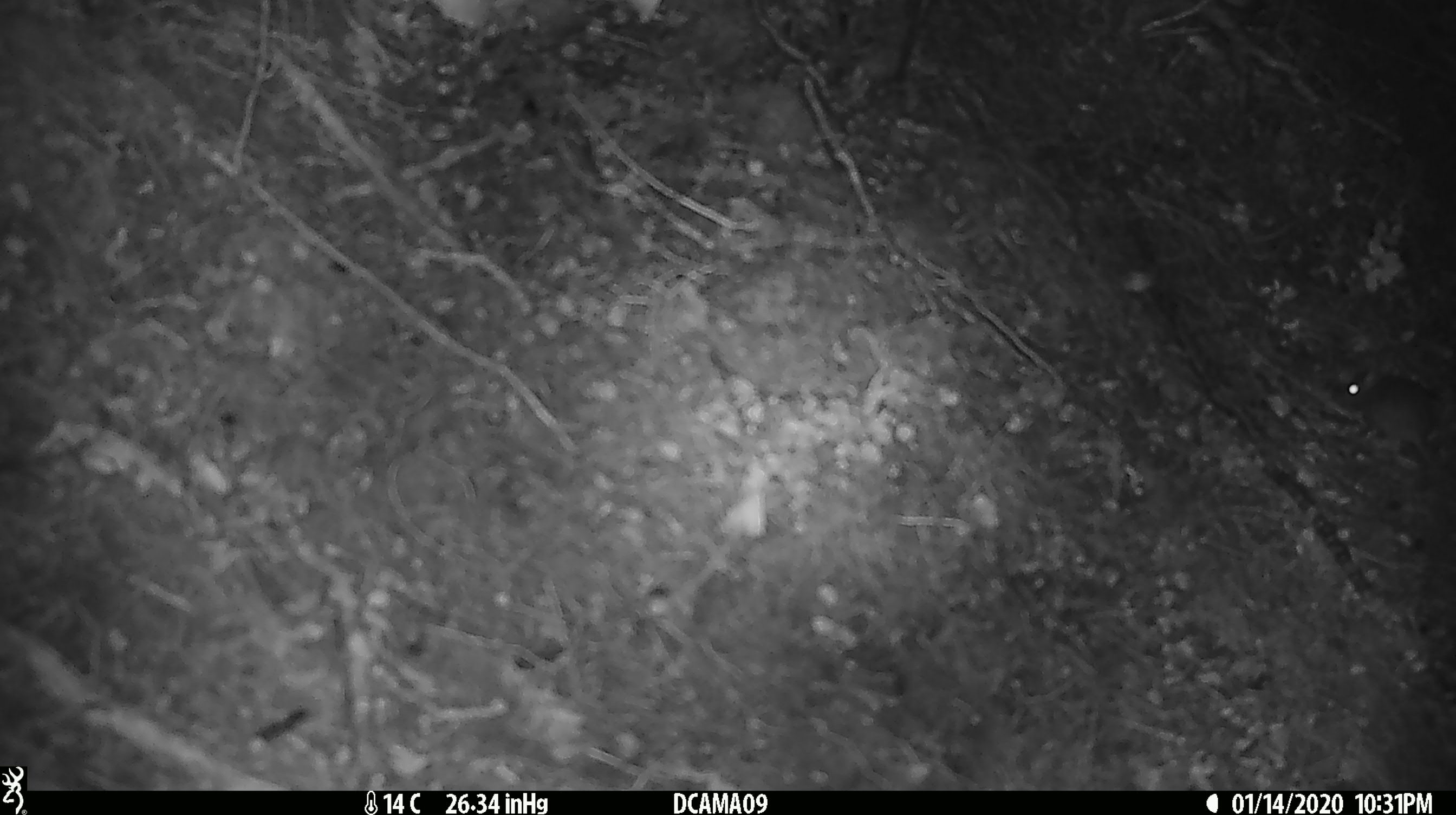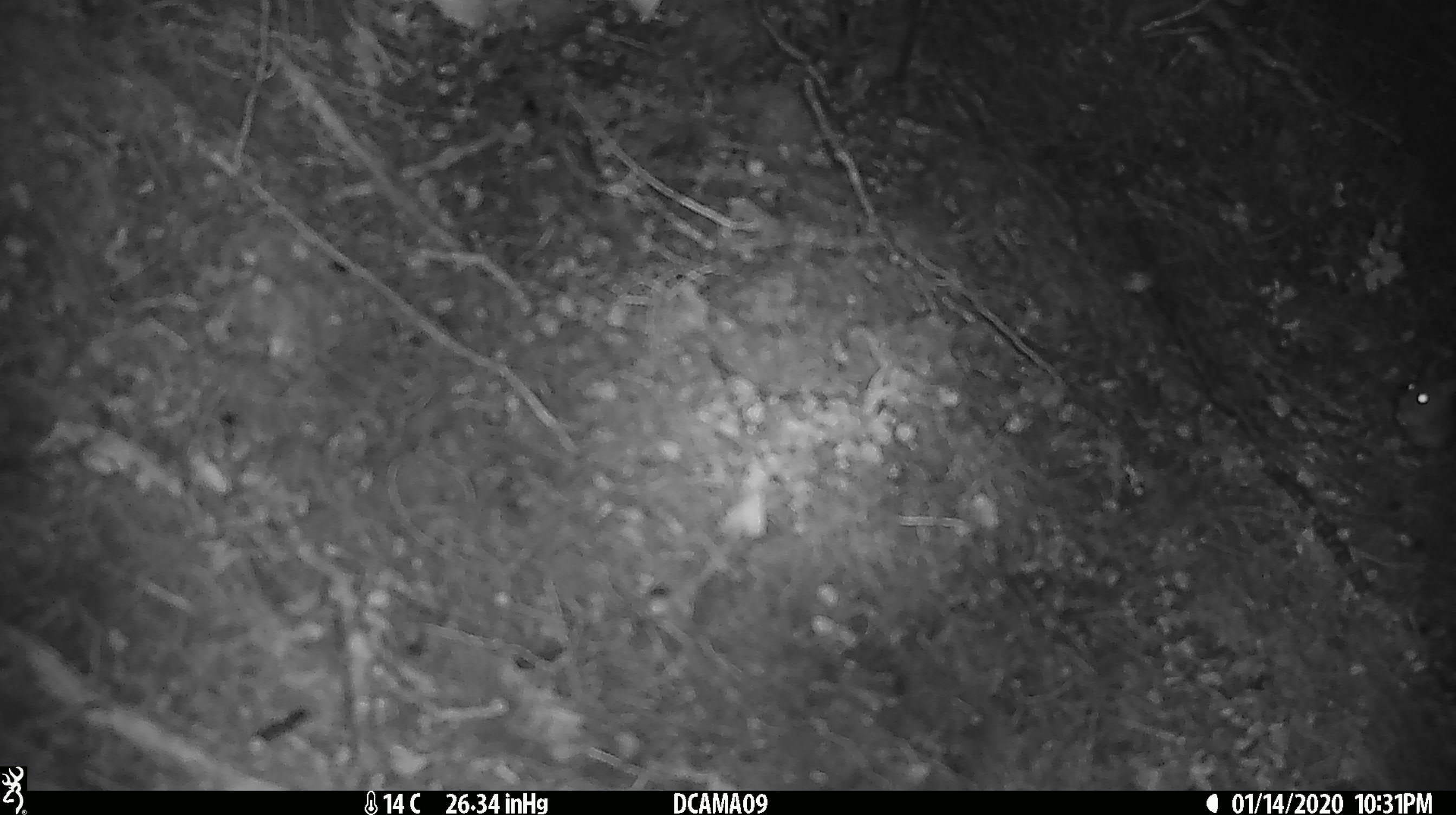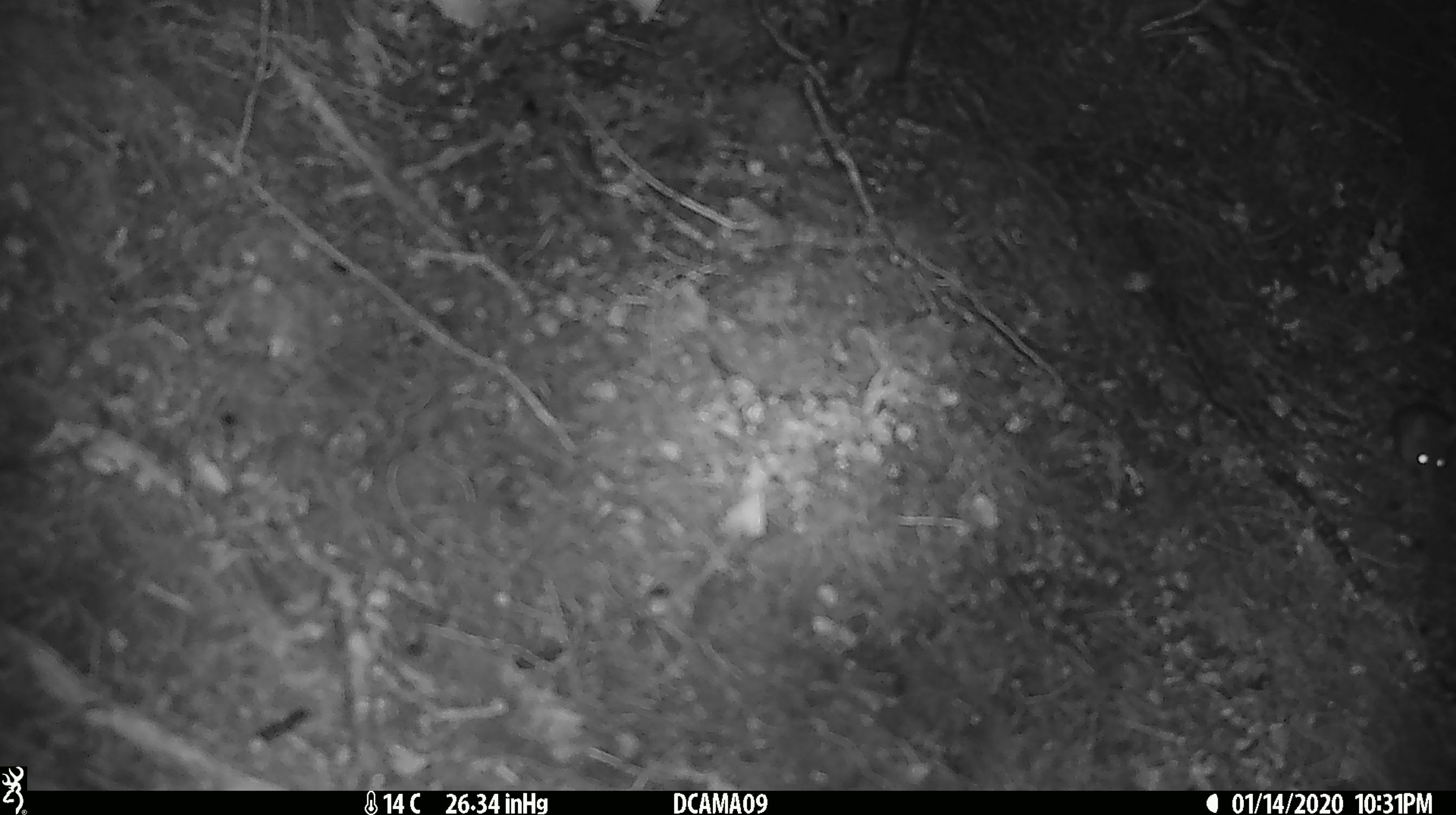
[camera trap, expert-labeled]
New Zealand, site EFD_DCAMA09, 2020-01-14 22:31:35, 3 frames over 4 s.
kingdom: Animalia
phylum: Chordata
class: Mammalia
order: Rodentia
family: Muridae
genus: Mus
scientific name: Mus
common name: mouse